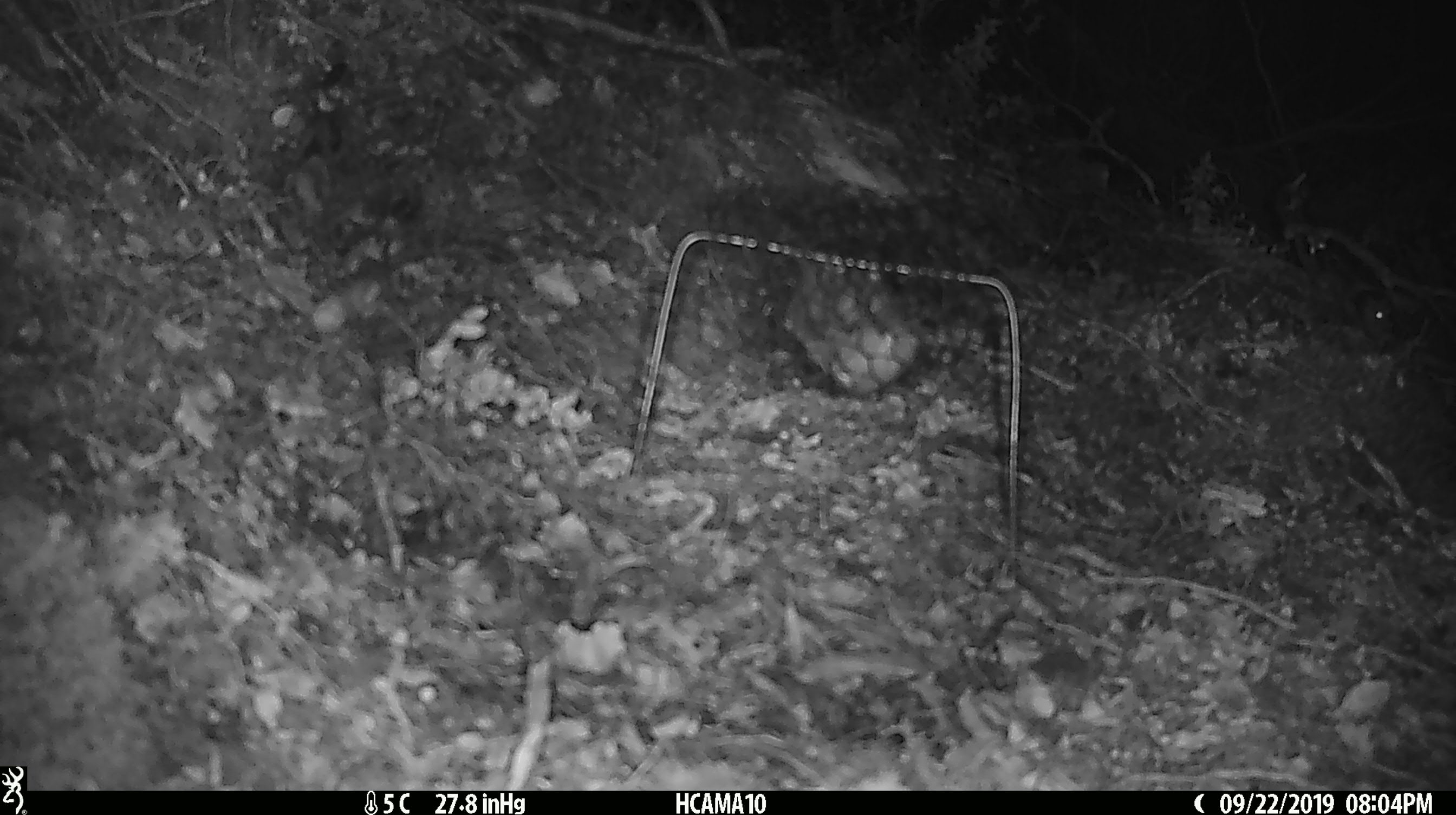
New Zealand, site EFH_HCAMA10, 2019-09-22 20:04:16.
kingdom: Animalia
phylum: Chordata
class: Mammalia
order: Rodentia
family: Muridae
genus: Mus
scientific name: Mus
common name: mouse